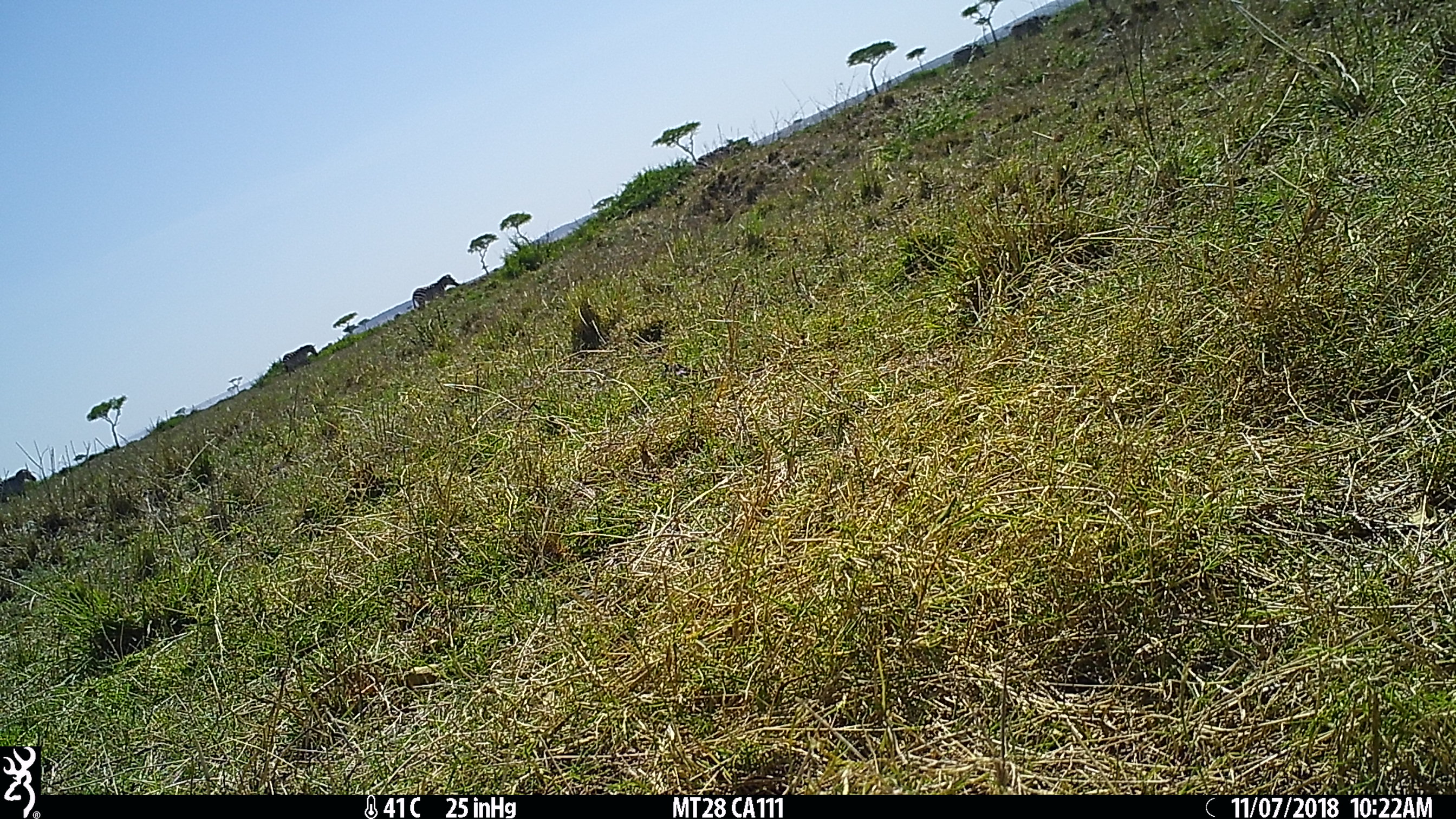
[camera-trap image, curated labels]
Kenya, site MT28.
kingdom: Animalia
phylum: Chordata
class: Mammalia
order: Perissodactyla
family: Equidae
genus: Equus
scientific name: Equus quagga burchellii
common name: burchell's zebra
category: zebra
Zebra (burchell's zebra) (Equus quagga burchellii).